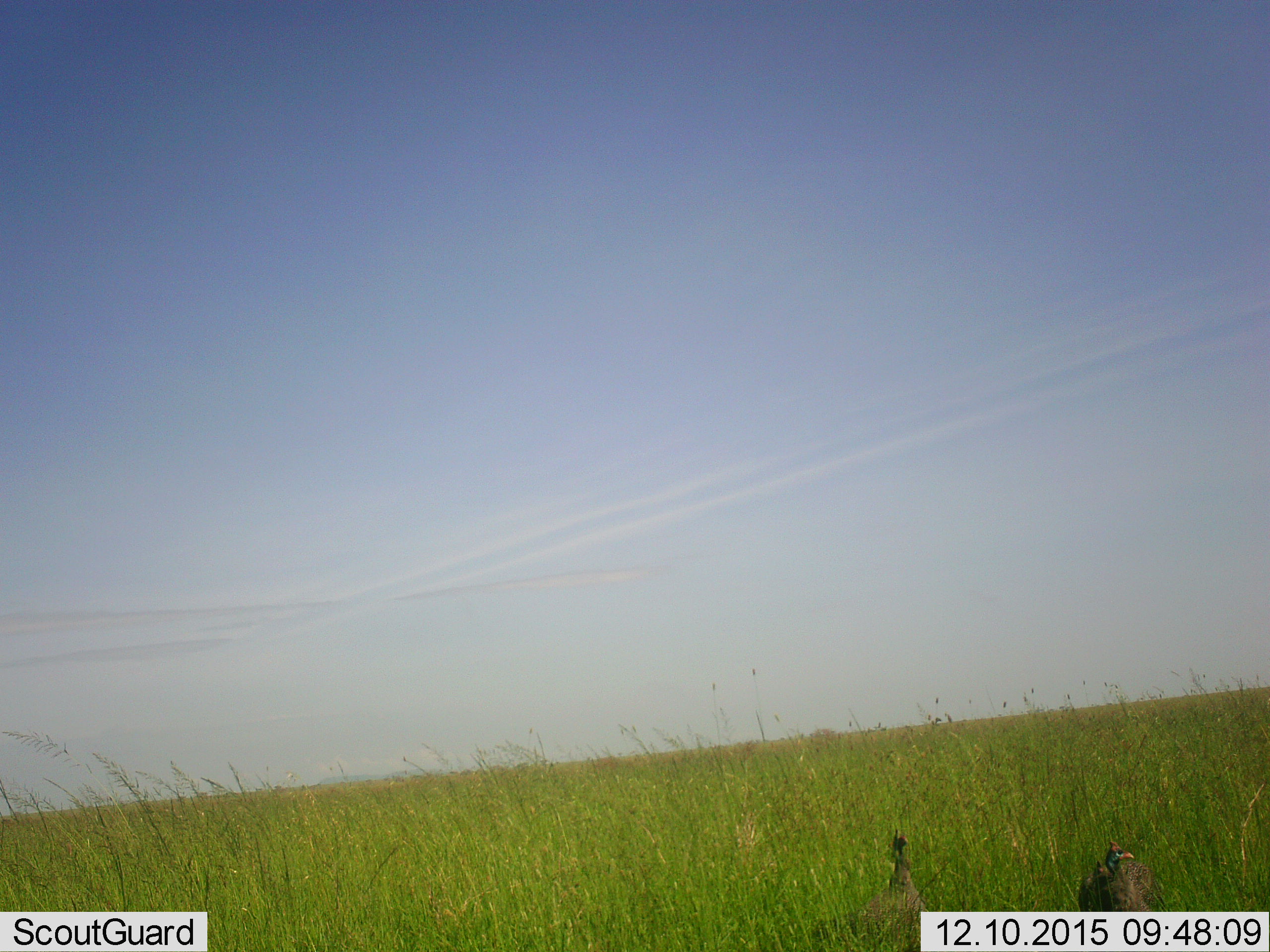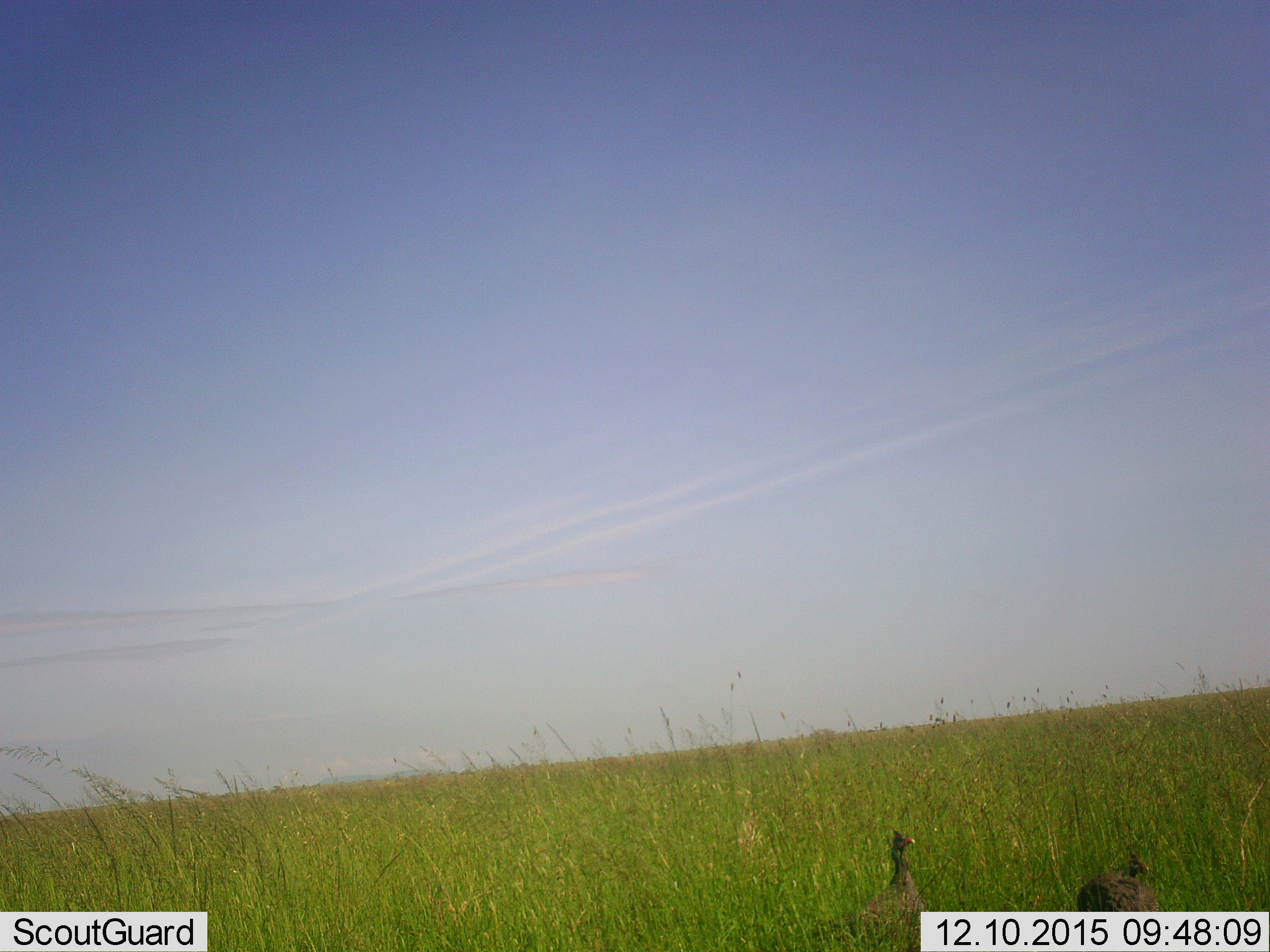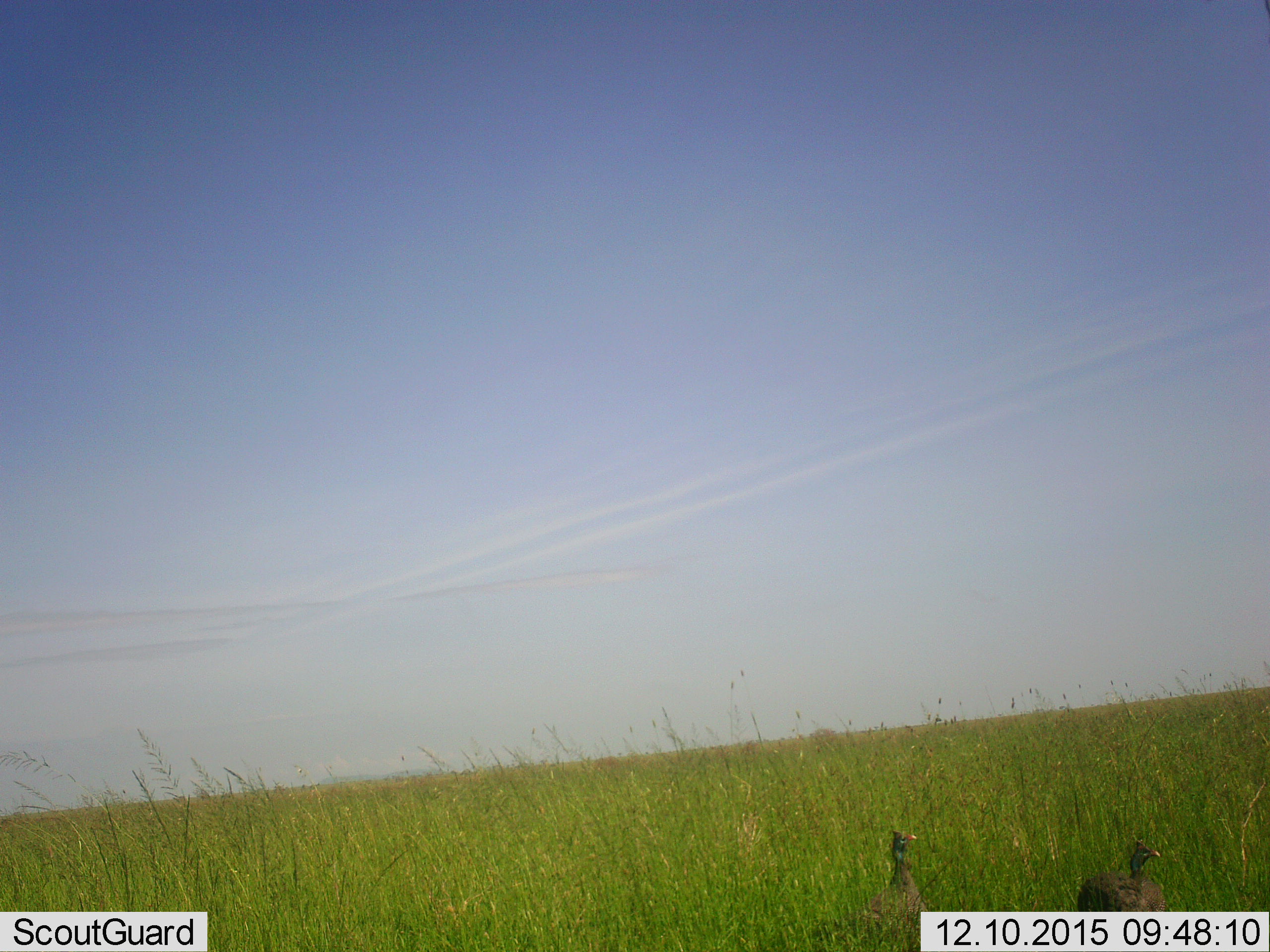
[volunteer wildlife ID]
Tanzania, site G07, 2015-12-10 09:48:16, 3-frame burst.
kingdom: Animalia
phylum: Chordata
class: Aves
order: Galliformes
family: Numididae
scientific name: Numididae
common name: guinea fowl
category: guineafowl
Guineafowl (guinea fowl) (Numididae), count 2. Behavior (volunteer vote fractions): standing 100%, resting 0%, moving 22%, interacting 0%. Young present (vote fraction): 0%. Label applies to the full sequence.